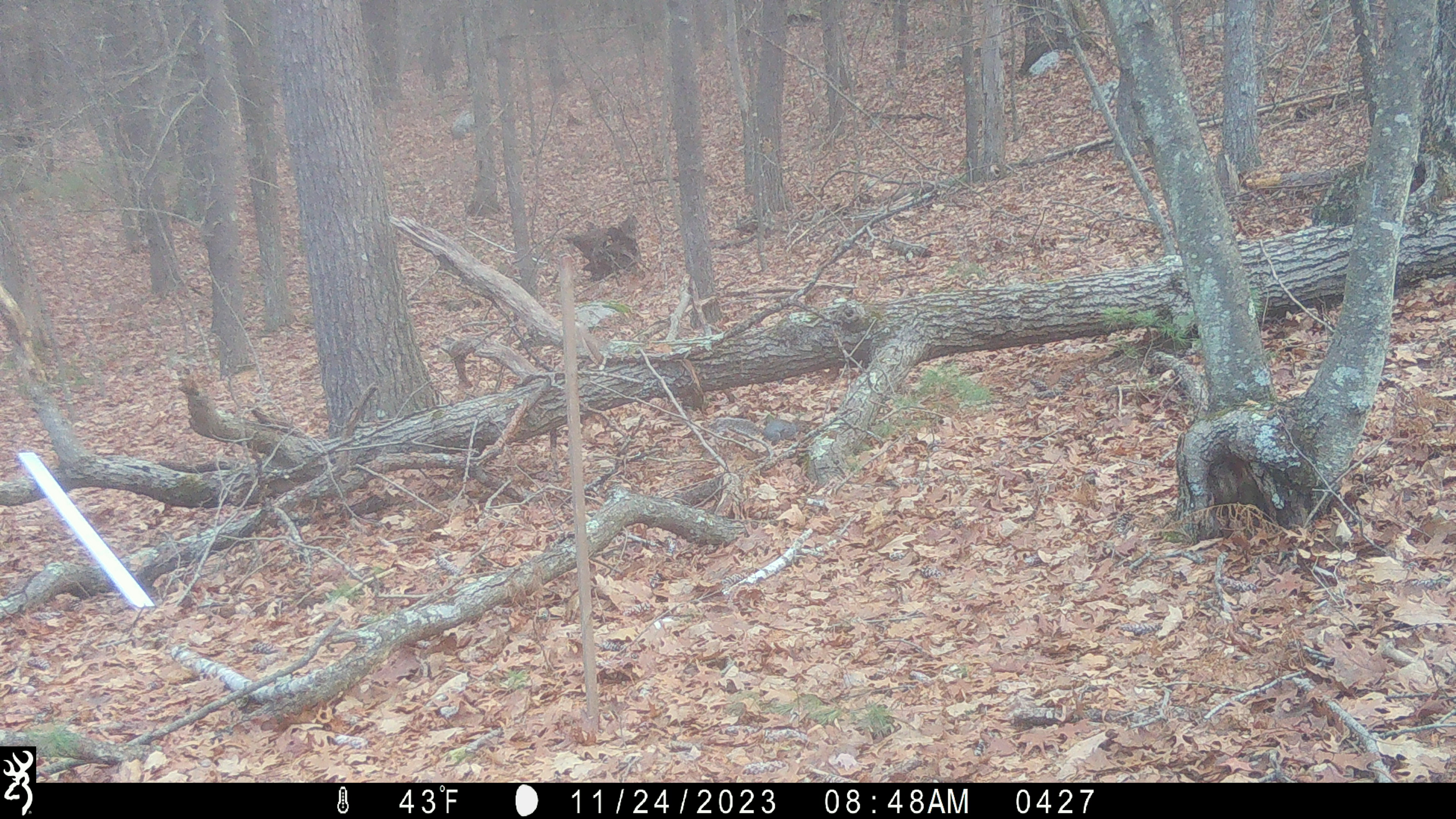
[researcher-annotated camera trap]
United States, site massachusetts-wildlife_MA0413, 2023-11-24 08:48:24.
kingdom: Animalia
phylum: Chordata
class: Mammalia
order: Rodentia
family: Sciuridae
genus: Sciurus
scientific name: Sciurus carolinensis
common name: gray squirrel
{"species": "gray squirrel (Sciurus carolinensis)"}